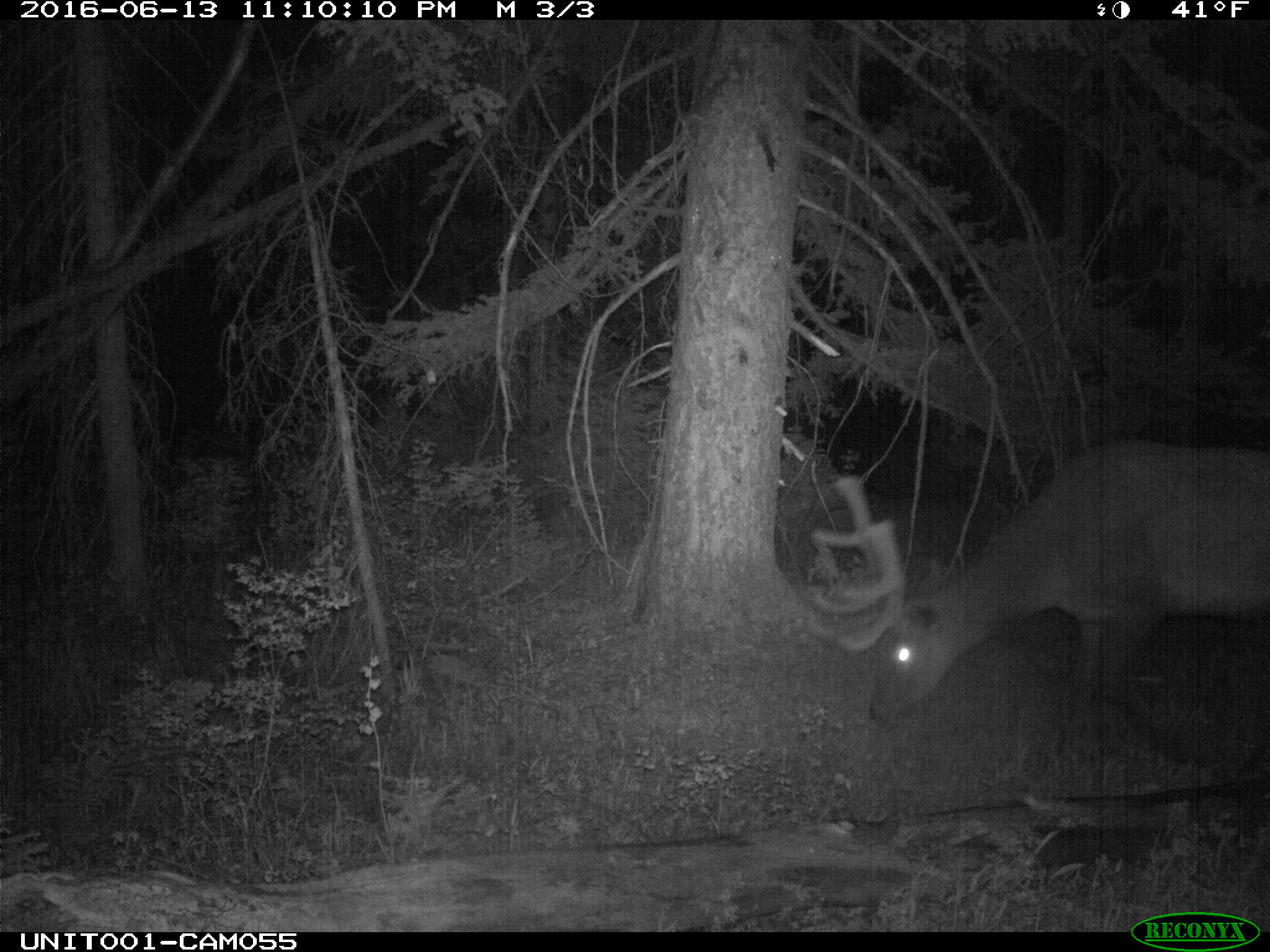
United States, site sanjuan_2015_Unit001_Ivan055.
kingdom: Animalia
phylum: Chordata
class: Mammalia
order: Artiodactyla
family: Cervidae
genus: Cervus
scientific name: Cervus elaphus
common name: red deer